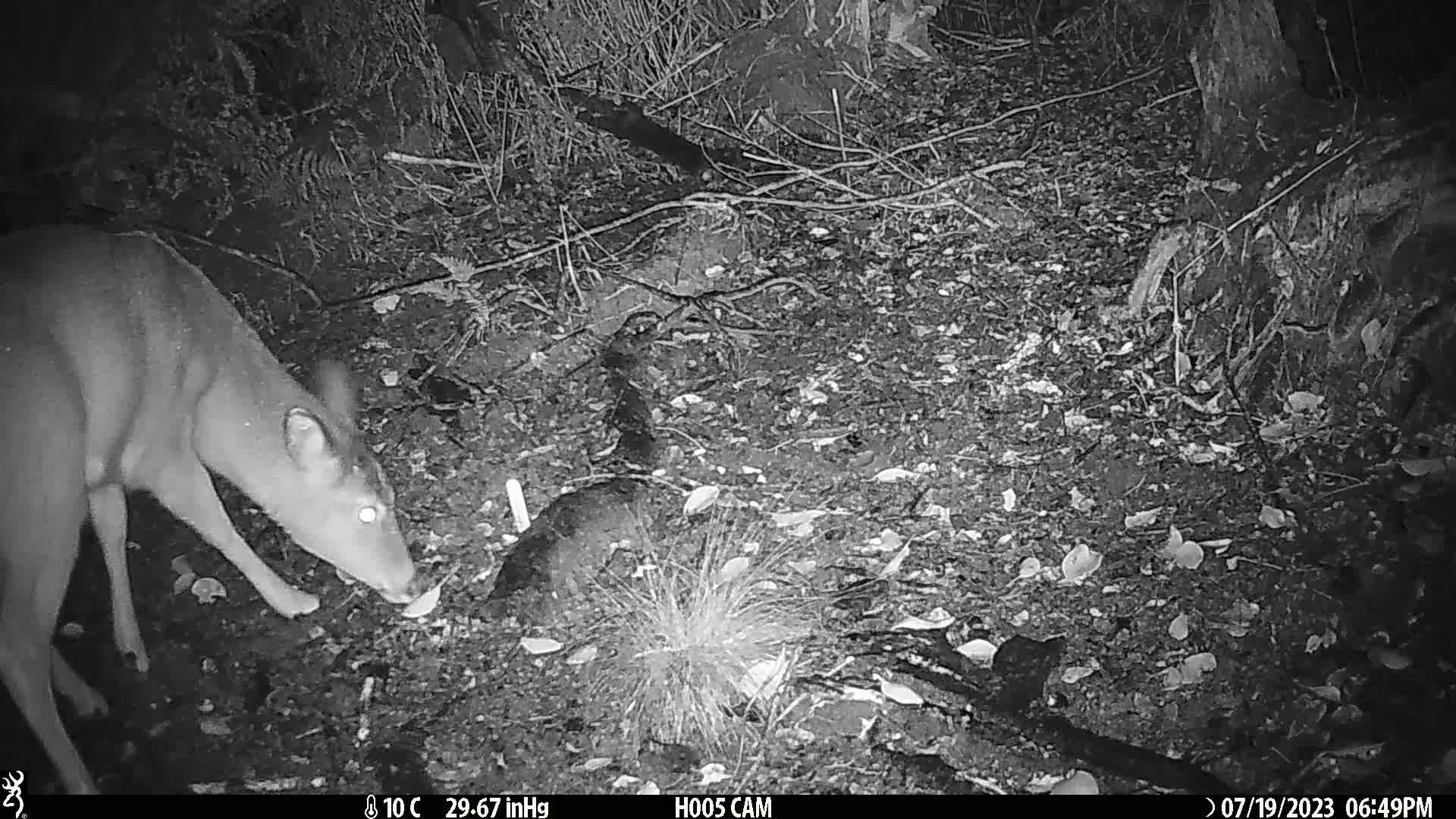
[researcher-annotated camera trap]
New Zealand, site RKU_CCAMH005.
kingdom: Animalia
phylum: Chordata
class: Mammalia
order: Artiodactyla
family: Cervidae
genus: Odocoileus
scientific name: Odocoileus virginianus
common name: white-tailed deer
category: white tailed deer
White tailed deer (white-tailed deer) (Odocoileus virginianus).